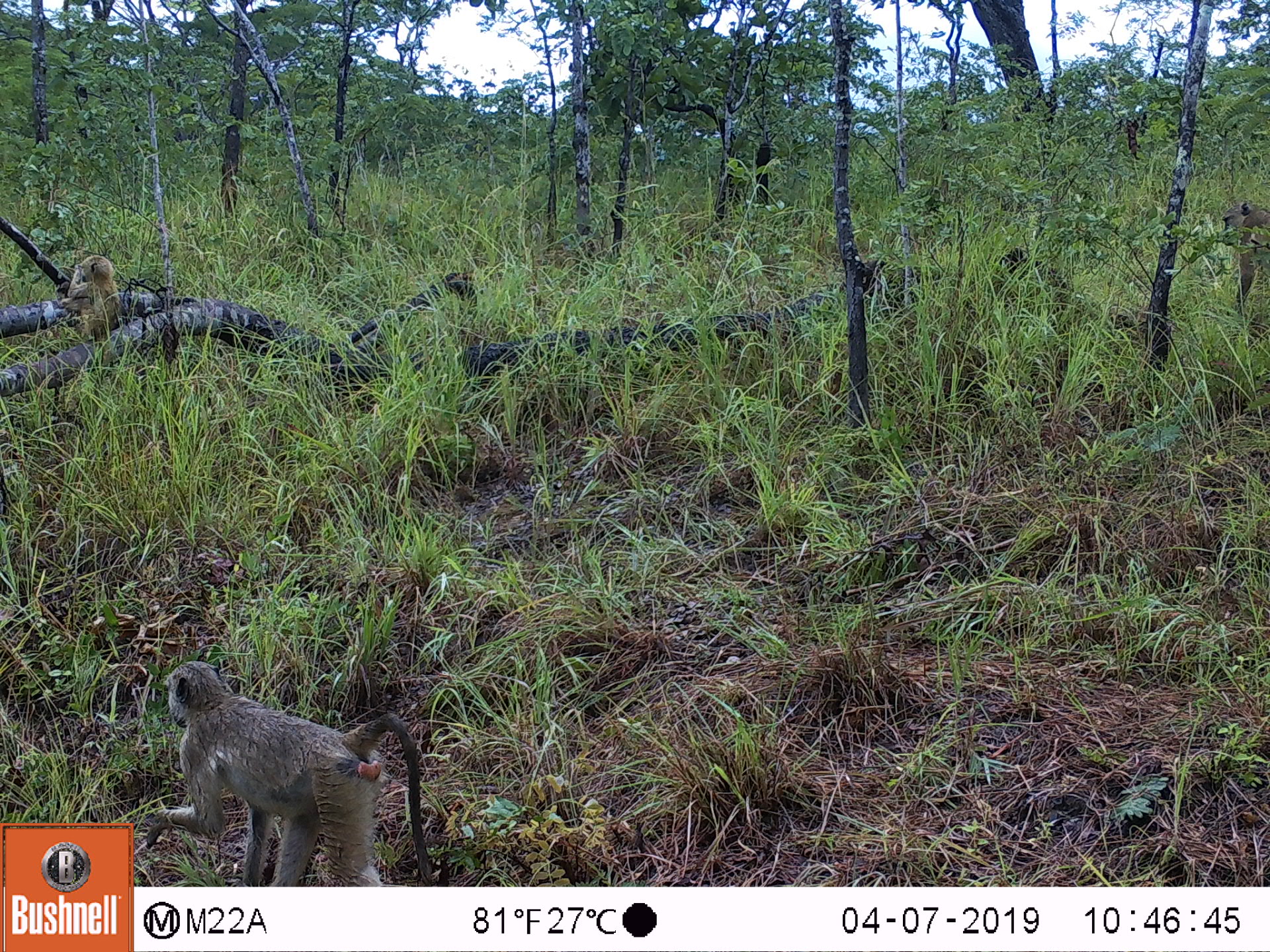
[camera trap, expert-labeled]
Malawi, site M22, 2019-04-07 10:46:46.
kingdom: Animalia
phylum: Chordata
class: Mammalia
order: Primates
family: Cercopithecidae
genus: Papio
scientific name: Papio cynocephalus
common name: yellow baboon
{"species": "yellow baboon (Papio cynocephalus)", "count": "3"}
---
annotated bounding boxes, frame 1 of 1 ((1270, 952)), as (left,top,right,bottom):
yellow baboon: (146,655,446,885); (56,252,128,339); (1217,199,1266,315)